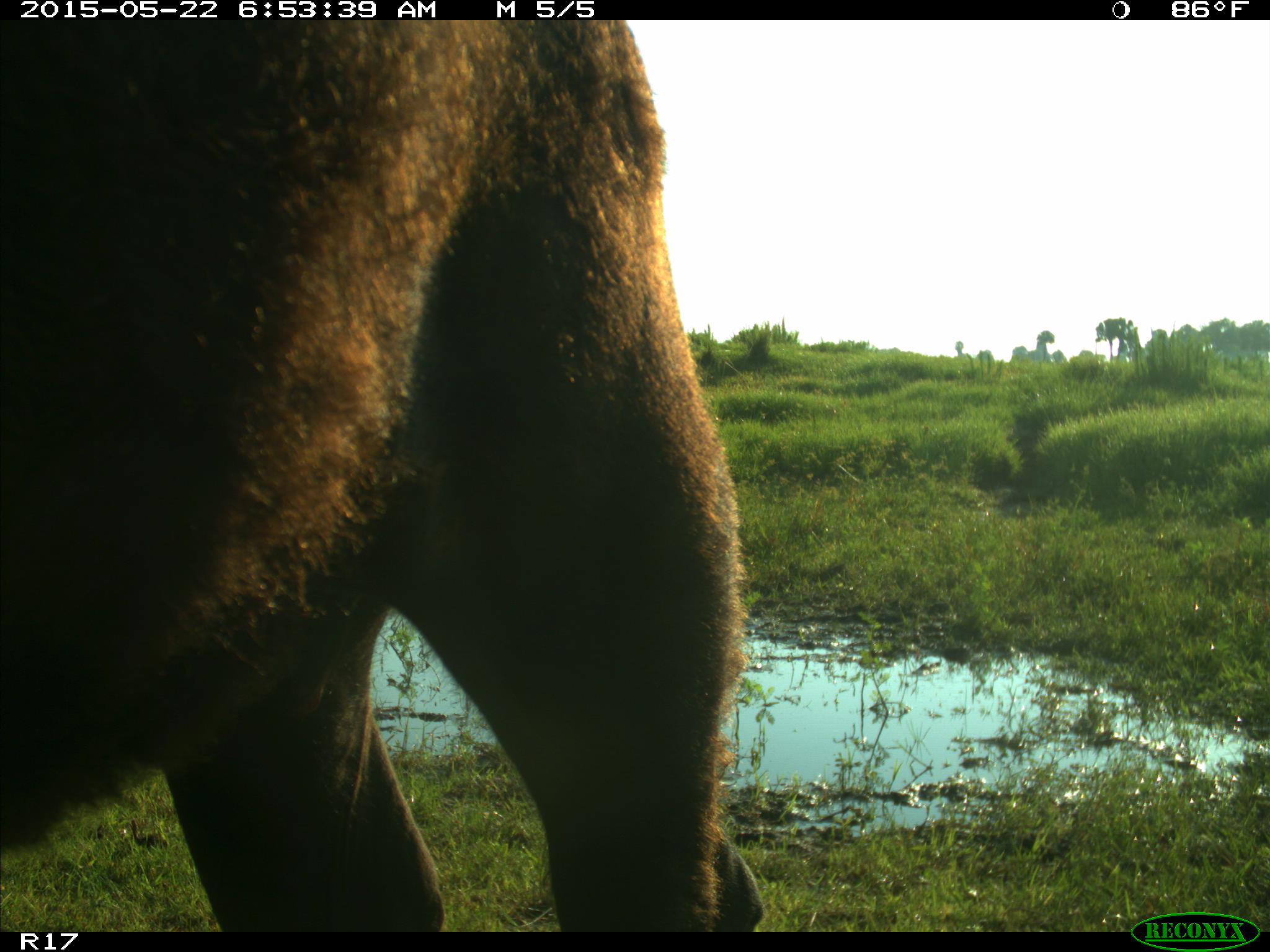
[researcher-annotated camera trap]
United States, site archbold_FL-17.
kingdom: Animalia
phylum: Chordata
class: Mammalia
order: Artiodactyla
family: Bovidae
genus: Bos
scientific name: Bos taurus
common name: domestic cow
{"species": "Bos taurus (domestic cow)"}